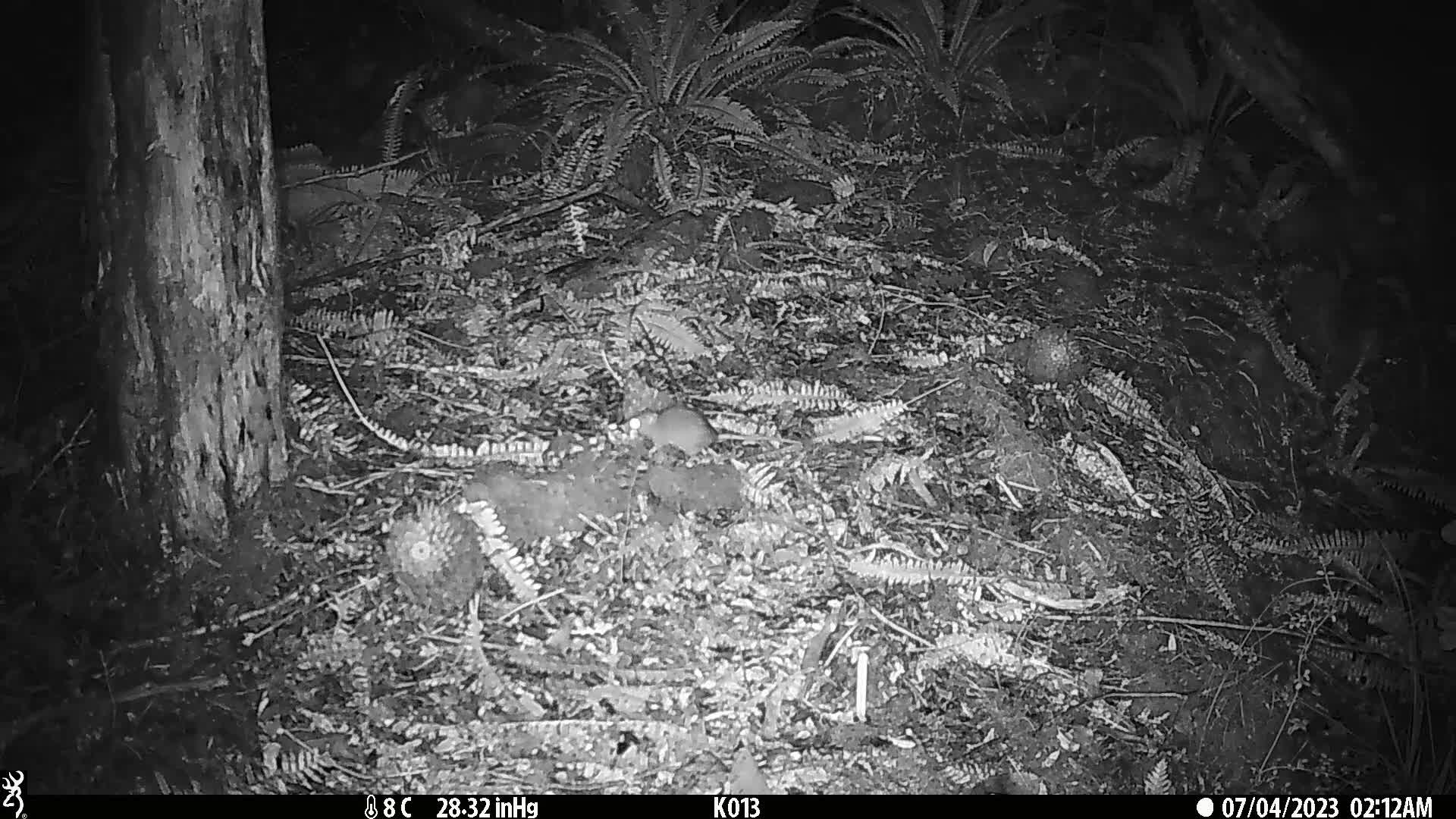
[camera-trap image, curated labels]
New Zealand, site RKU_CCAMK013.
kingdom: Animalia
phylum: Chordata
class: Mammalia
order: Rodentia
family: Muridae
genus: Rattus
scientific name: Rattus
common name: rat